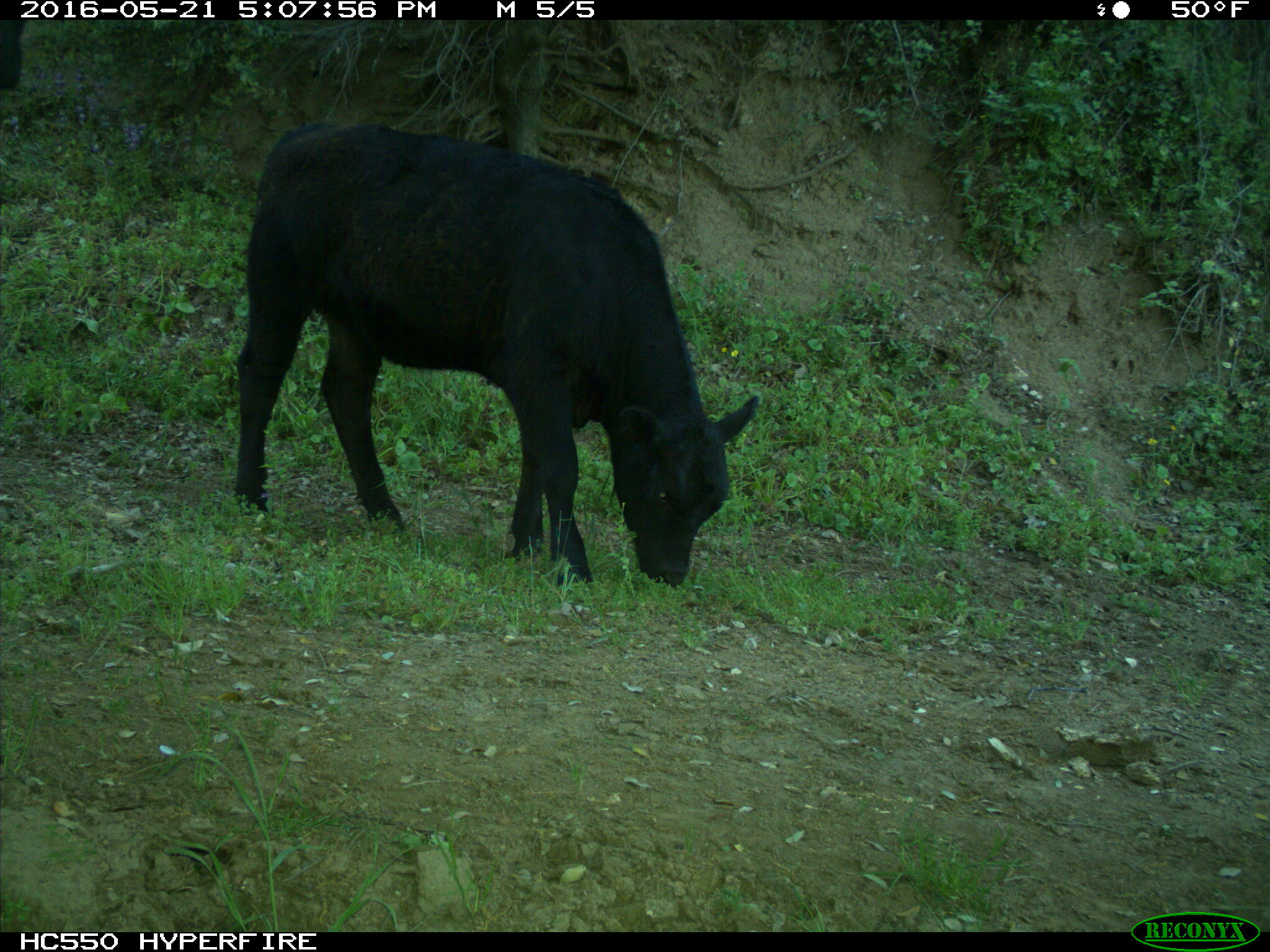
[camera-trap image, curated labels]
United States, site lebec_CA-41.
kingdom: Animalia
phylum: Chordata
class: Mammalia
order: Artiodactyla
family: Bovidae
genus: Bos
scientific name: Bos taurus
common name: domestic cow